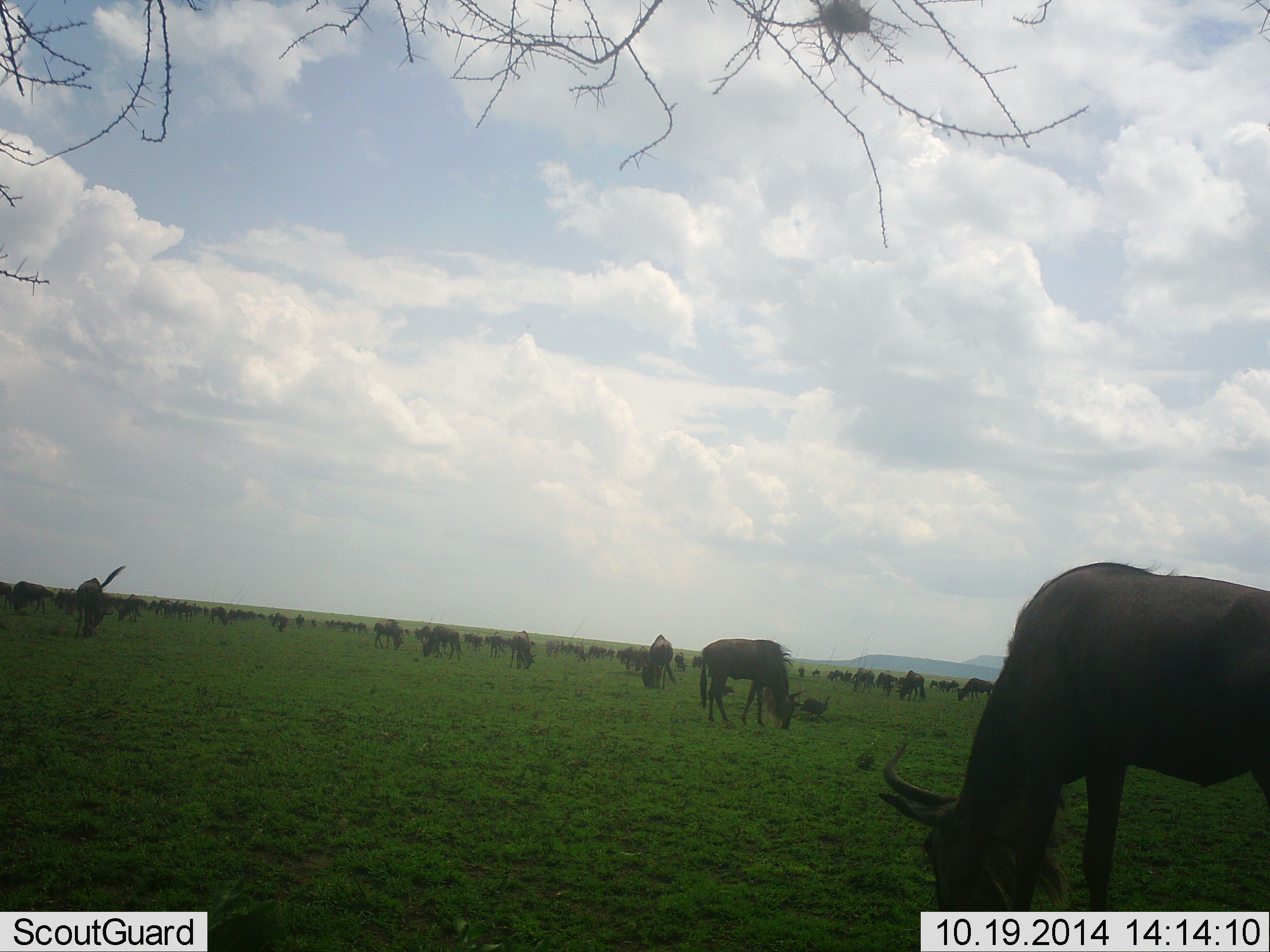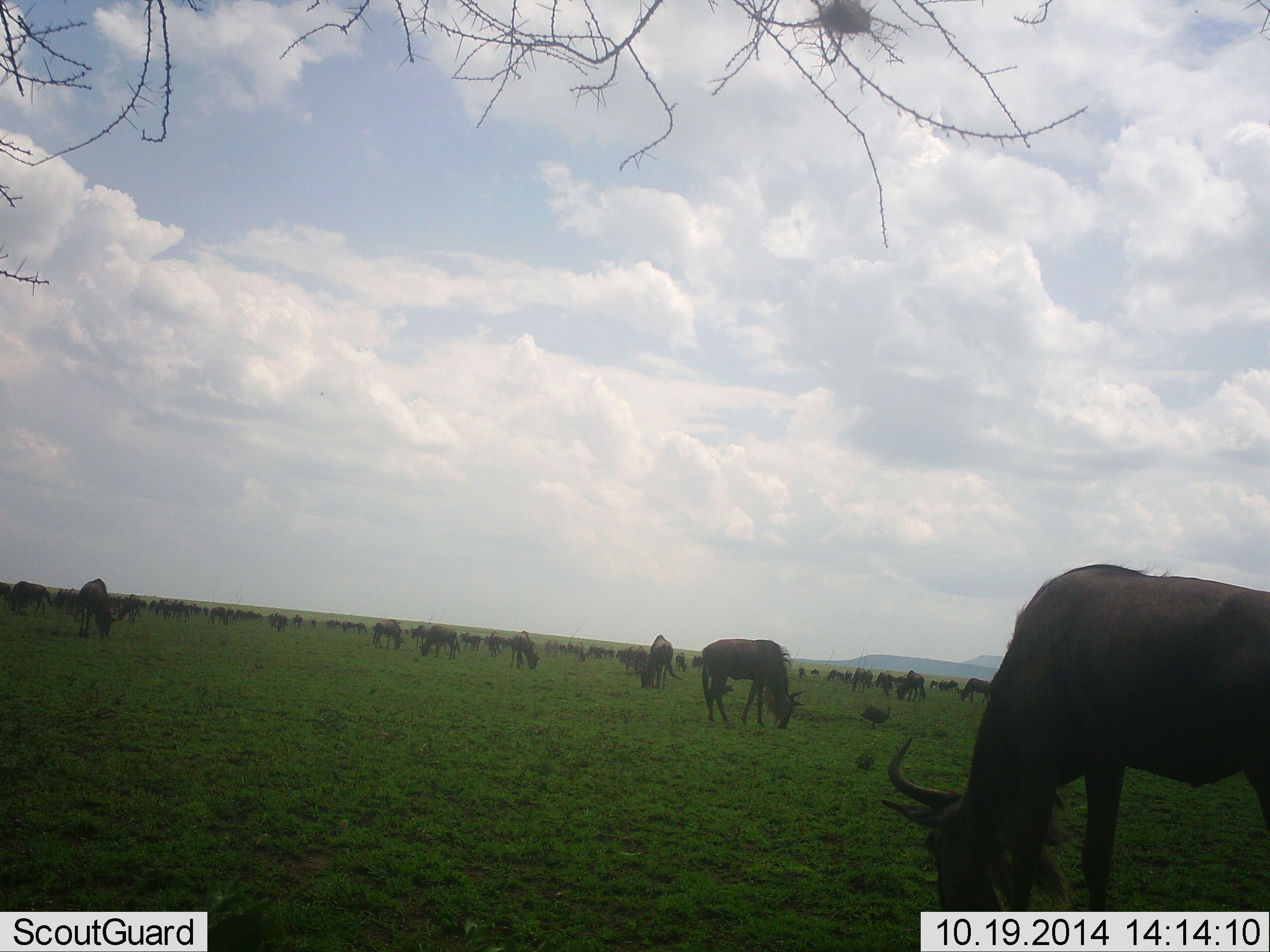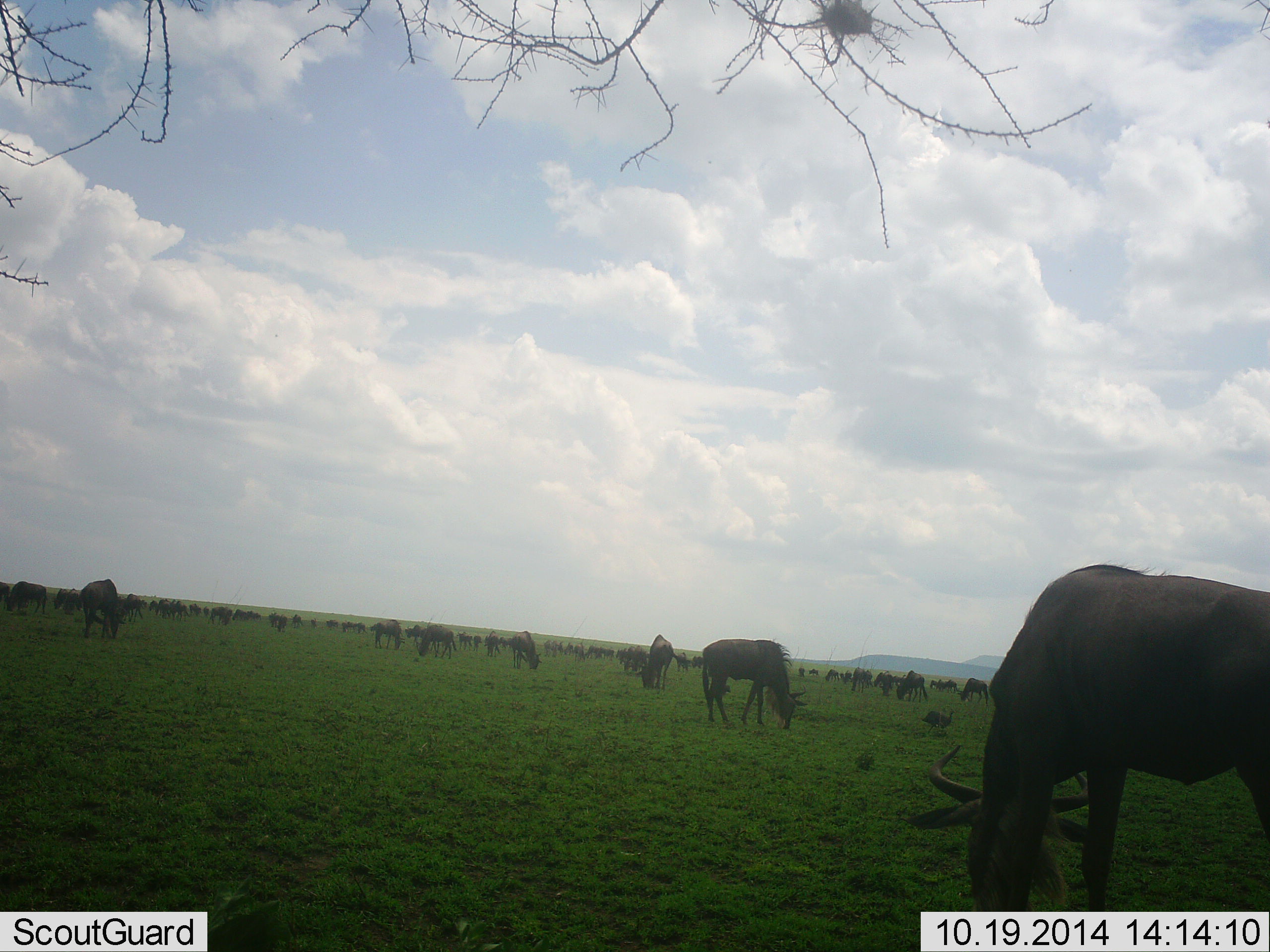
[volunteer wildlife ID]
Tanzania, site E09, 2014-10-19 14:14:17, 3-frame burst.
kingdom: Animalia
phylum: Chordata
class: Mammalia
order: Artiodactyla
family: Bovidae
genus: Connochaetes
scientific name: Connochaetes taurinus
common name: blue wildebeest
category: wildebeest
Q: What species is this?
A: Wildebeest (blue wildebeest) (Connochaetes taurinus).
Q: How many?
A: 51+.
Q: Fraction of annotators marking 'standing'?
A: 18%.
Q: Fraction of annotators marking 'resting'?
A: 18%.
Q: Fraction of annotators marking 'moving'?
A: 18%.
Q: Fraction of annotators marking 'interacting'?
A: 0%.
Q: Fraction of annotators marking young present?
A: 0%.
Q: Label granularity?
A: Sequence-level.